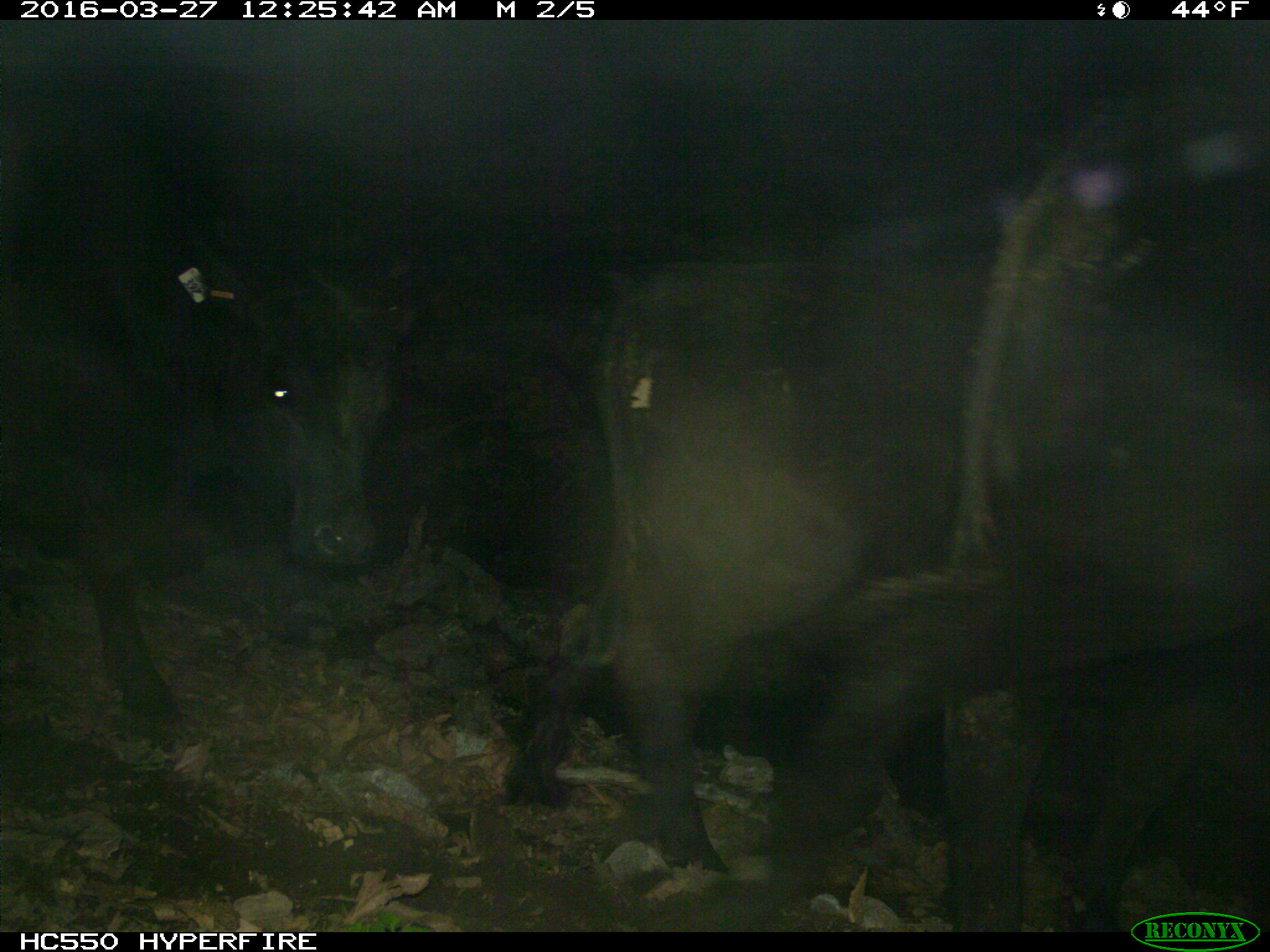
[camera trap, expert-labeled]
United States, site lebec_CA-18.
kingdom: Animalia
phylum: Chordata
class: Mammalia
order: Artiodactyla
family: Bovidae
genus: Bos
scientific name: Bos taurus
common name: domestic cow